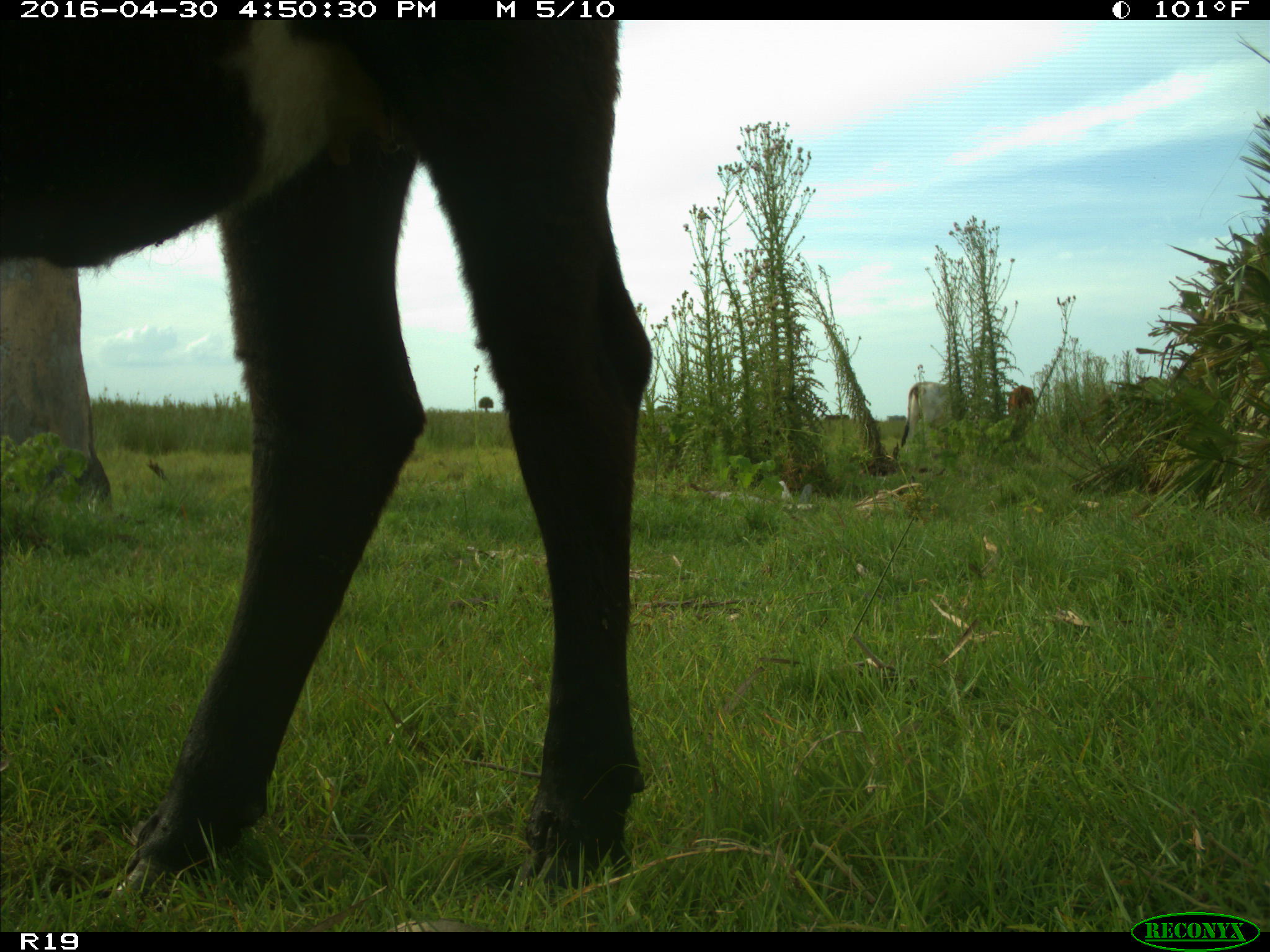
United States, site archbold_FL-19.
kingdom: Animalia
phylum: Chordata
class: Mammalia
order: Artiodactyla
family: Bovidae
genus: Bos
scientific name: Bos taurus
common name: domestic cow